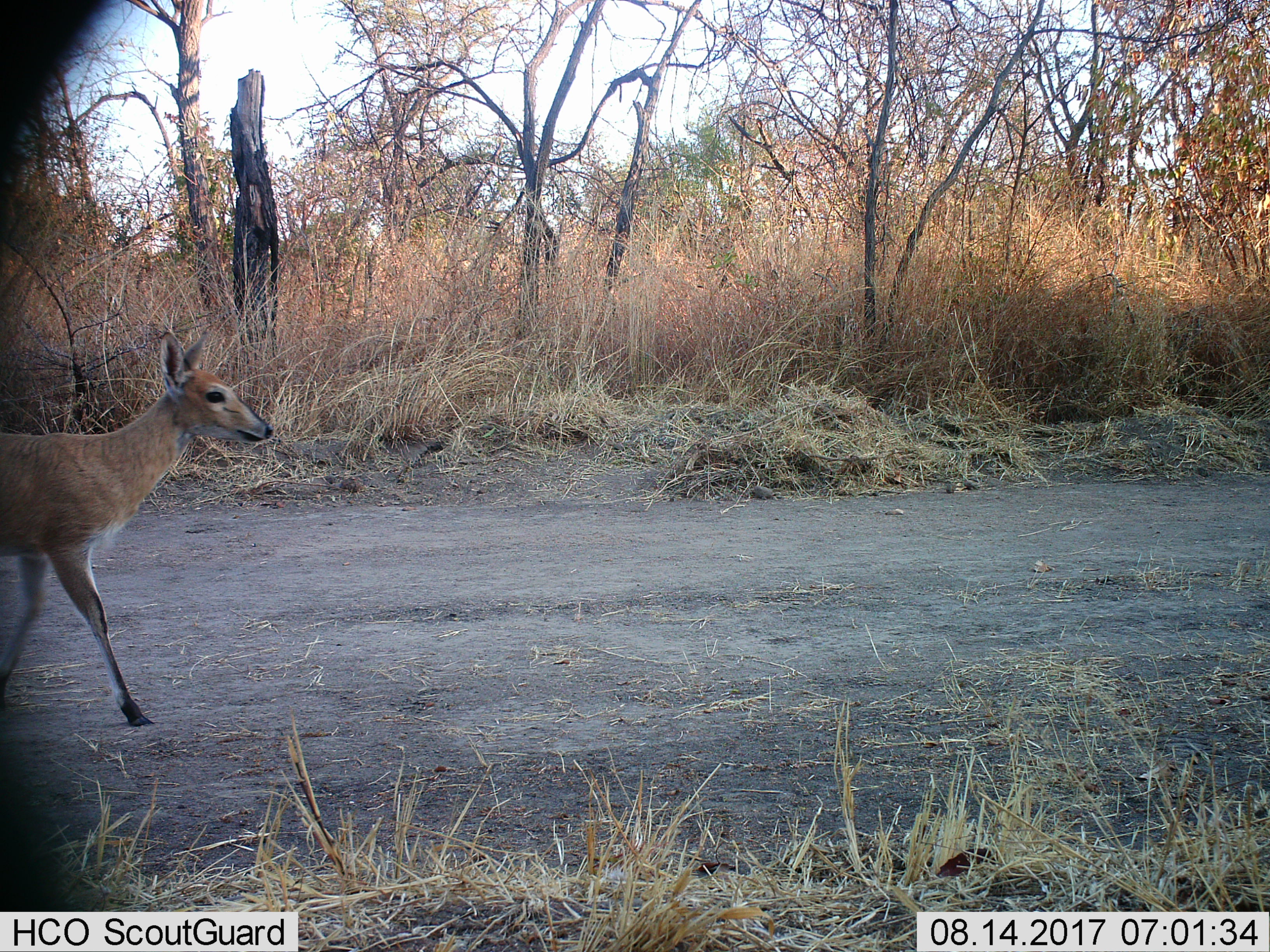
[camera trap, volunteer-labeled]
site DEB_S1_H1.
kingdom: Animalia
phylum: Chordata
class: Mammalia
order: Artiodactyla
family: Bovidae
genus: Sylvicapra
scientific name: Sylvicapra grimmia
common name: common duiker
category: duikercommongrey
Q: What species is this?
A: Duikercommongrey (common duiker) (Sylvicapra grimmia).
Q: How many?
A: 1.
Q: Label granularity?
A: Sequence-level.